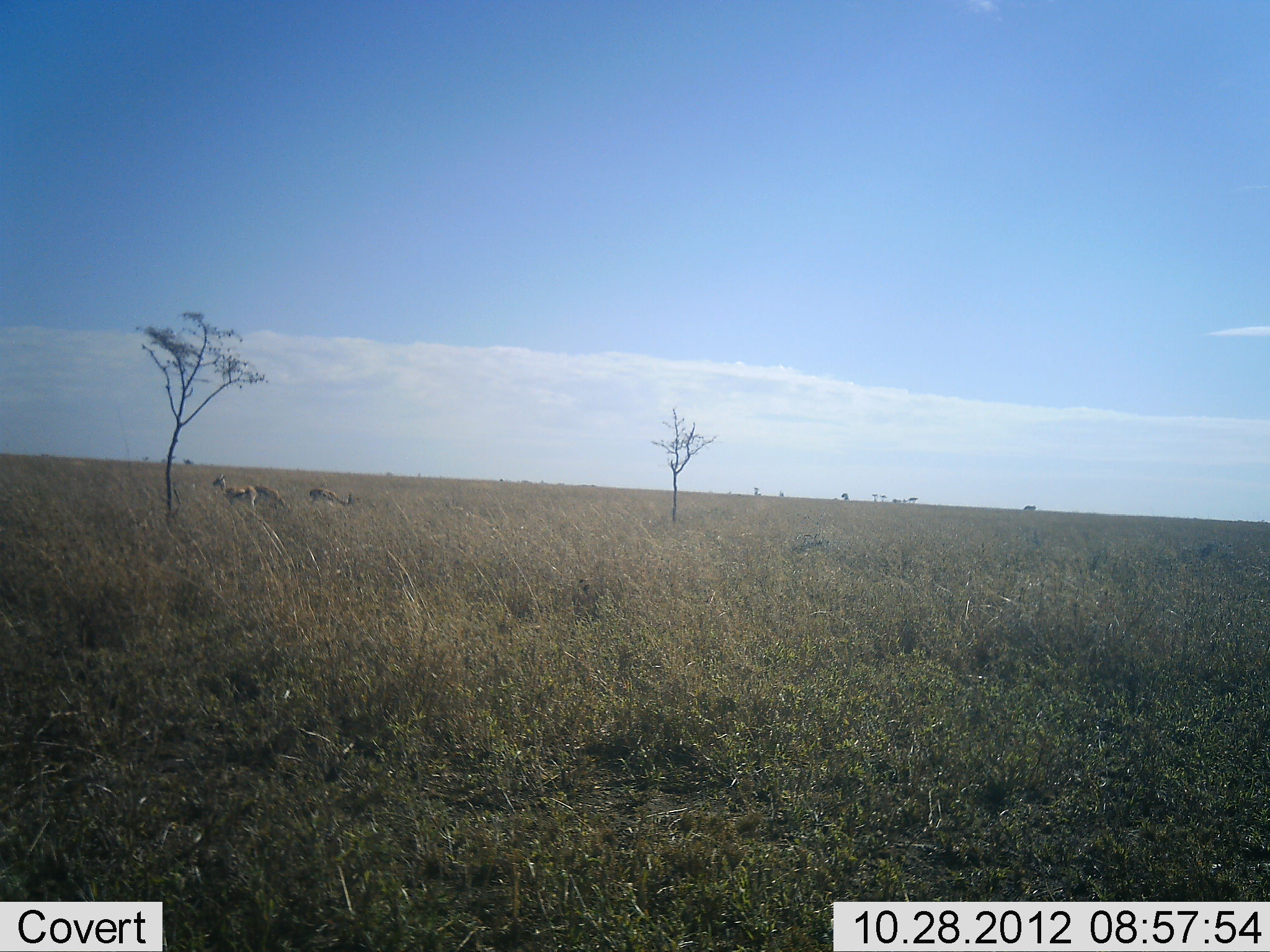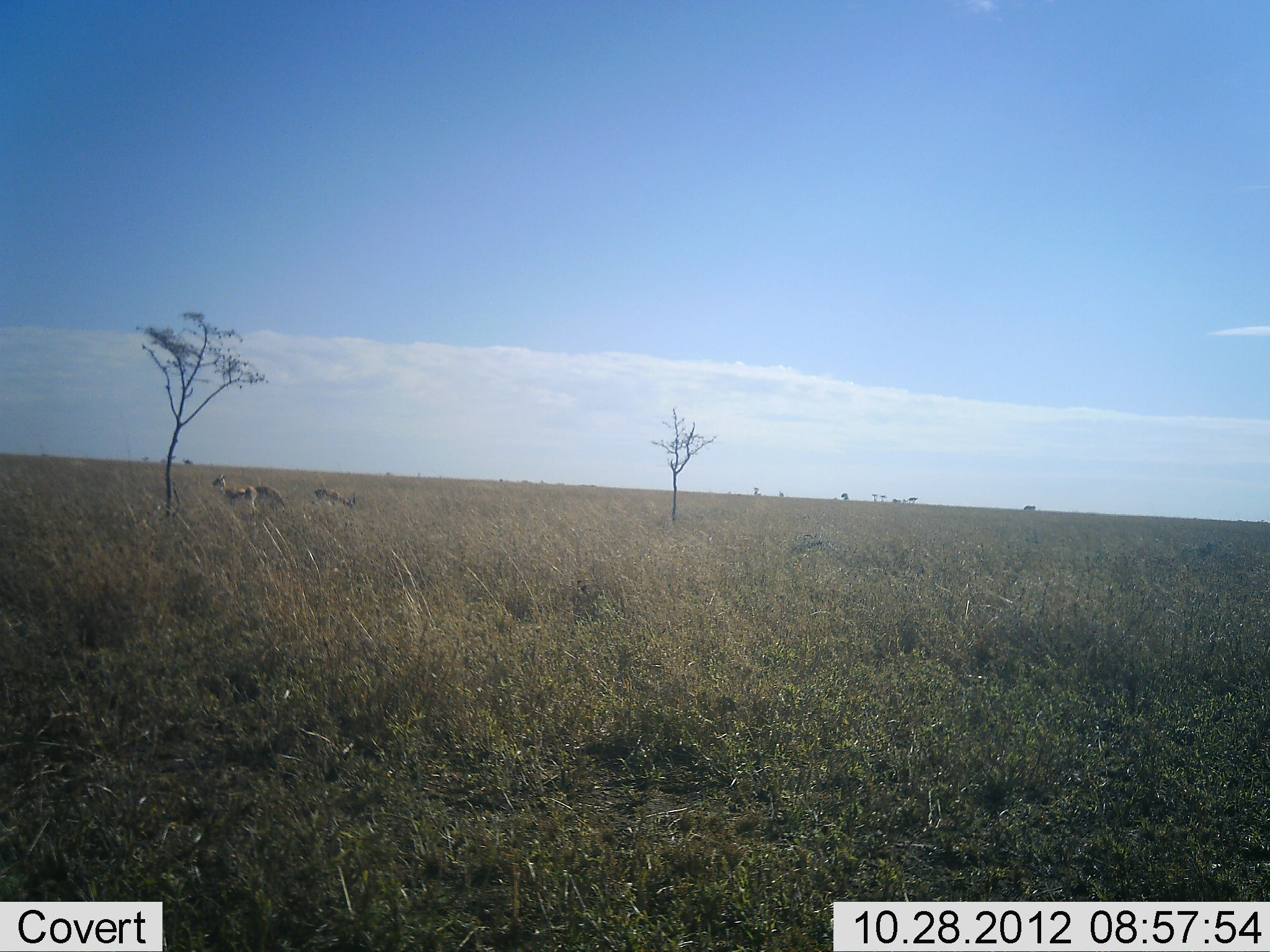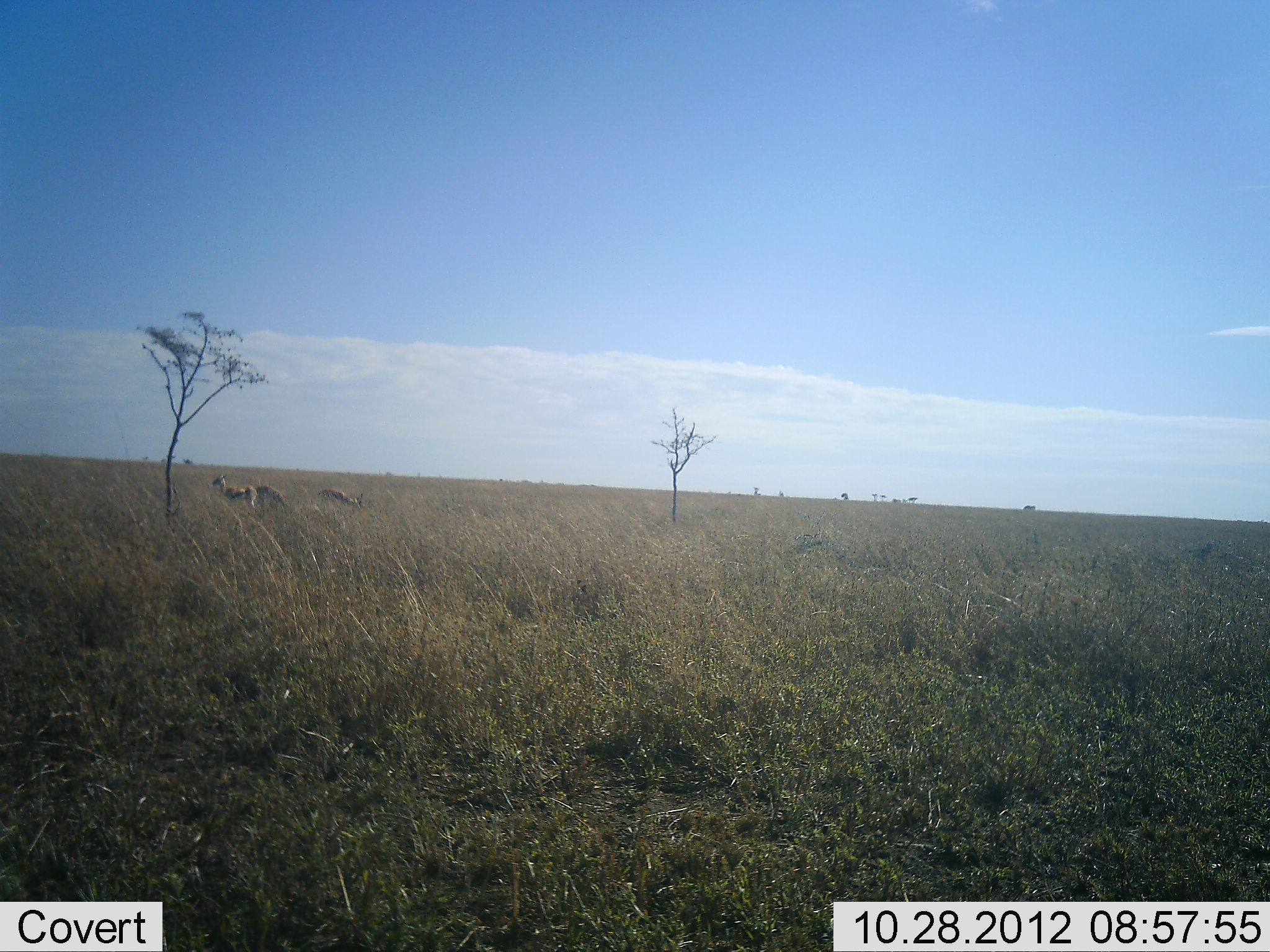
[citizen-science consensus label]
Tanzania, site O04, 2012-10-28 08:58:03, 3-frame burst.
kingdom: Animalia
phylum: Chordata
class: Mammalia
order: Artiodactyla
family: Bovidae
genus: Eudorcas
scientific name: Eudorcas thomsonii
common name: thomson's gazelle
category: gazellethomsons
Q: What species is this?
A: Gazellethomsons (thomson's gazelle) (Eudorcas thomsonii).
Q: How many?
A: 3.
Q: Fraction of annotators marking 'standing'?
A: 100%.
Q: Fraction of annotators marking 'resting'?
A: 0%.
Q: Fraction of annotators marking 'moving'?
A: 0%.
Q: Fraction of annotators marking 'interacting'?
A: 0%.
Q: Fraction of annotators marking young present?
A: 0%.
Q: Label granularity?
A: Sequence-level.